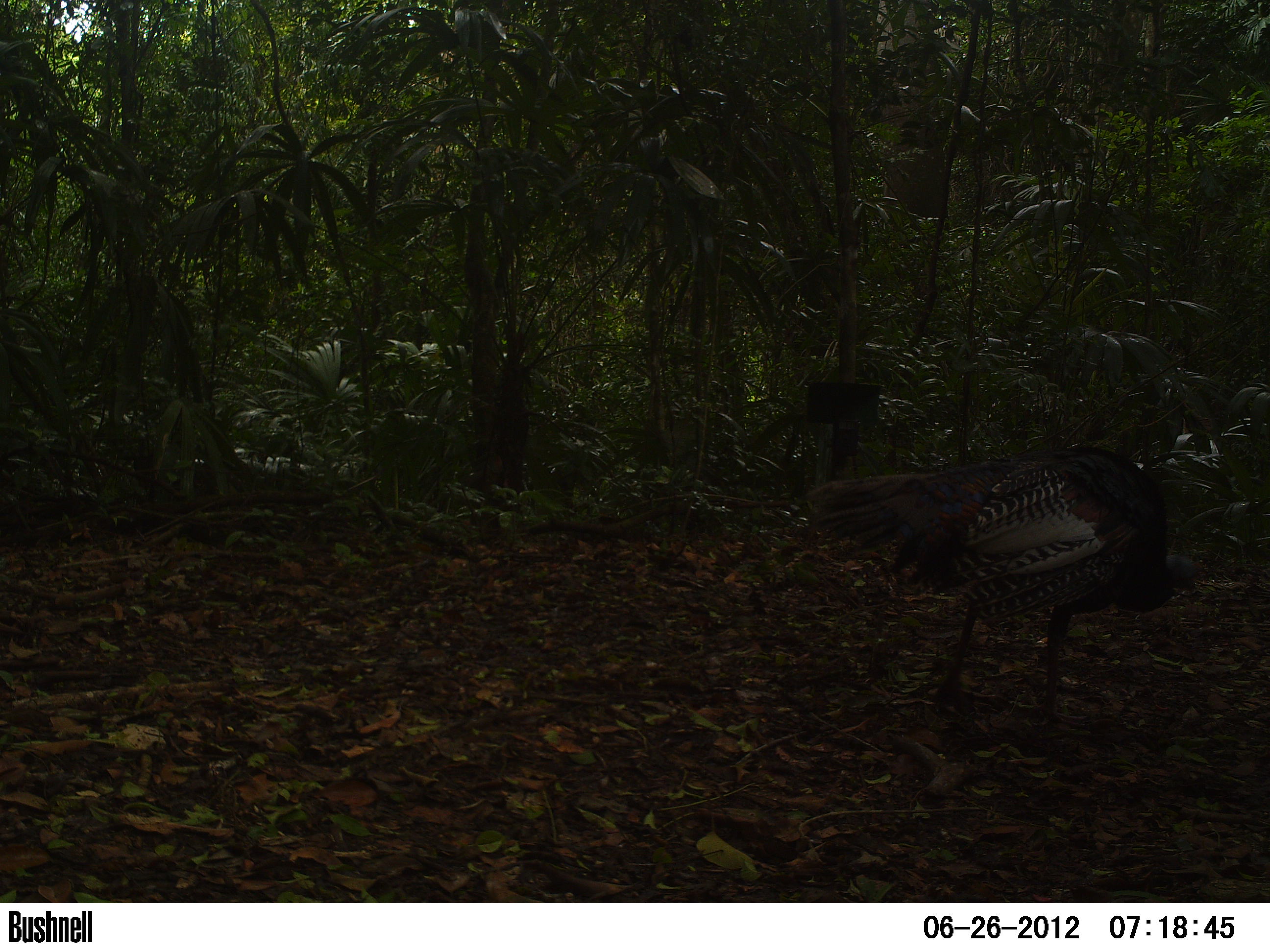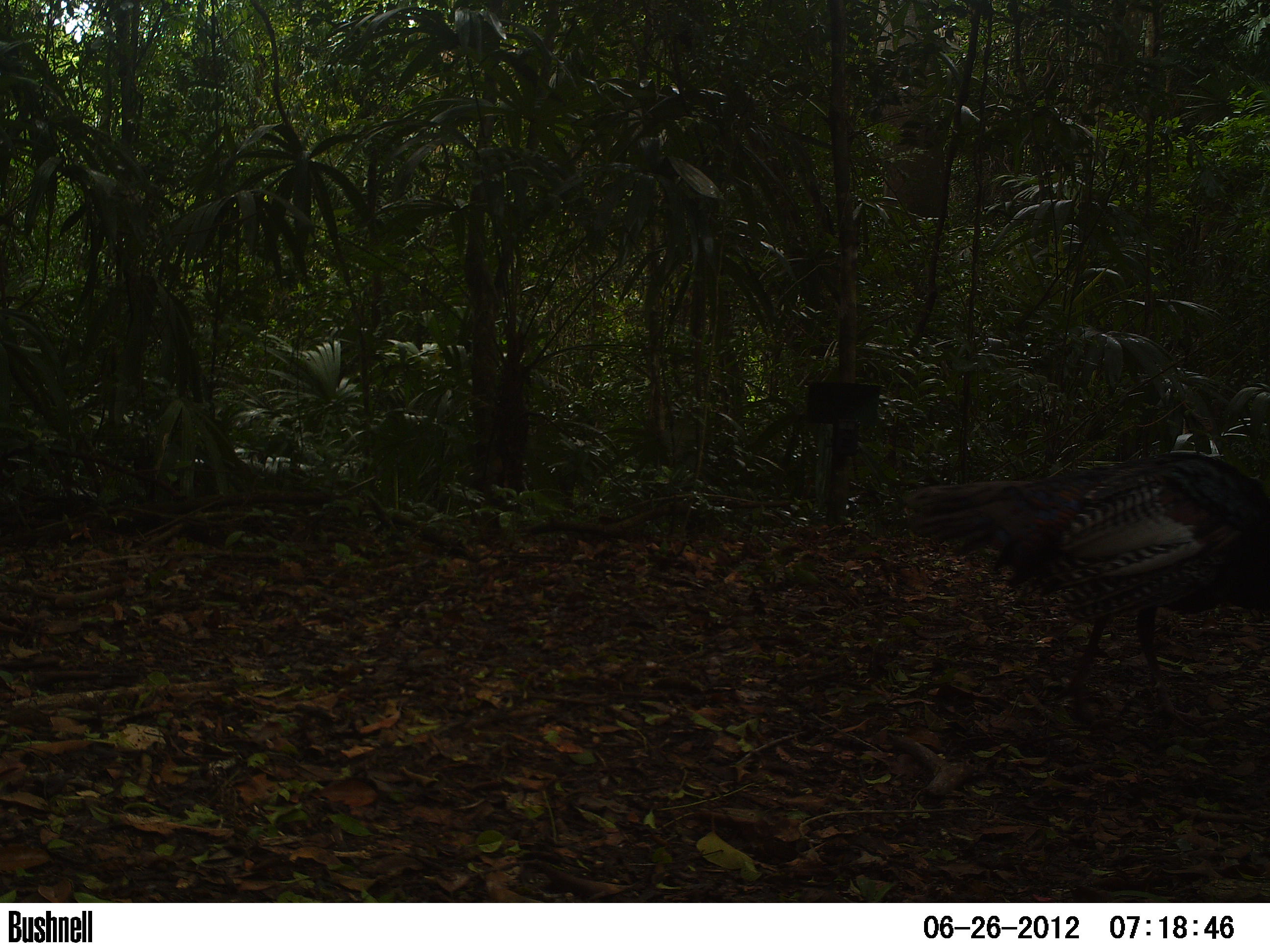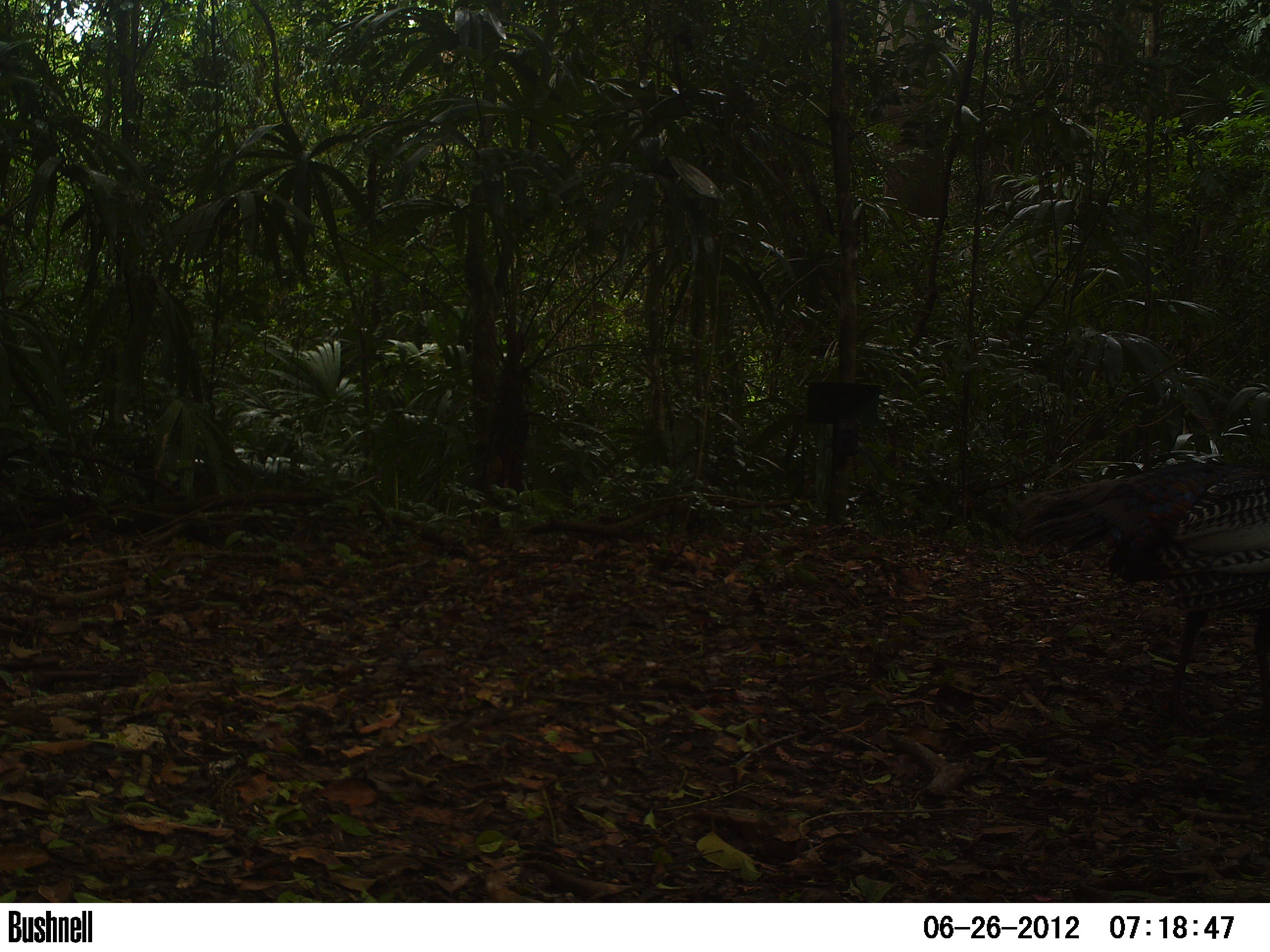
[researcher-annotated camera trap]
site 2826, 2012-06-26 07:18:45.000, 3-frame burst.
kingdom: Animalia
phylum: Chordata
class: Aves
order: Galliformes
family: Phasianidae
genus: Meleagris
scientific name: Meleagris ocellata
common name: ocellated turkey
Meleagris ocellata (ocellated turkey), count 3, age adult.